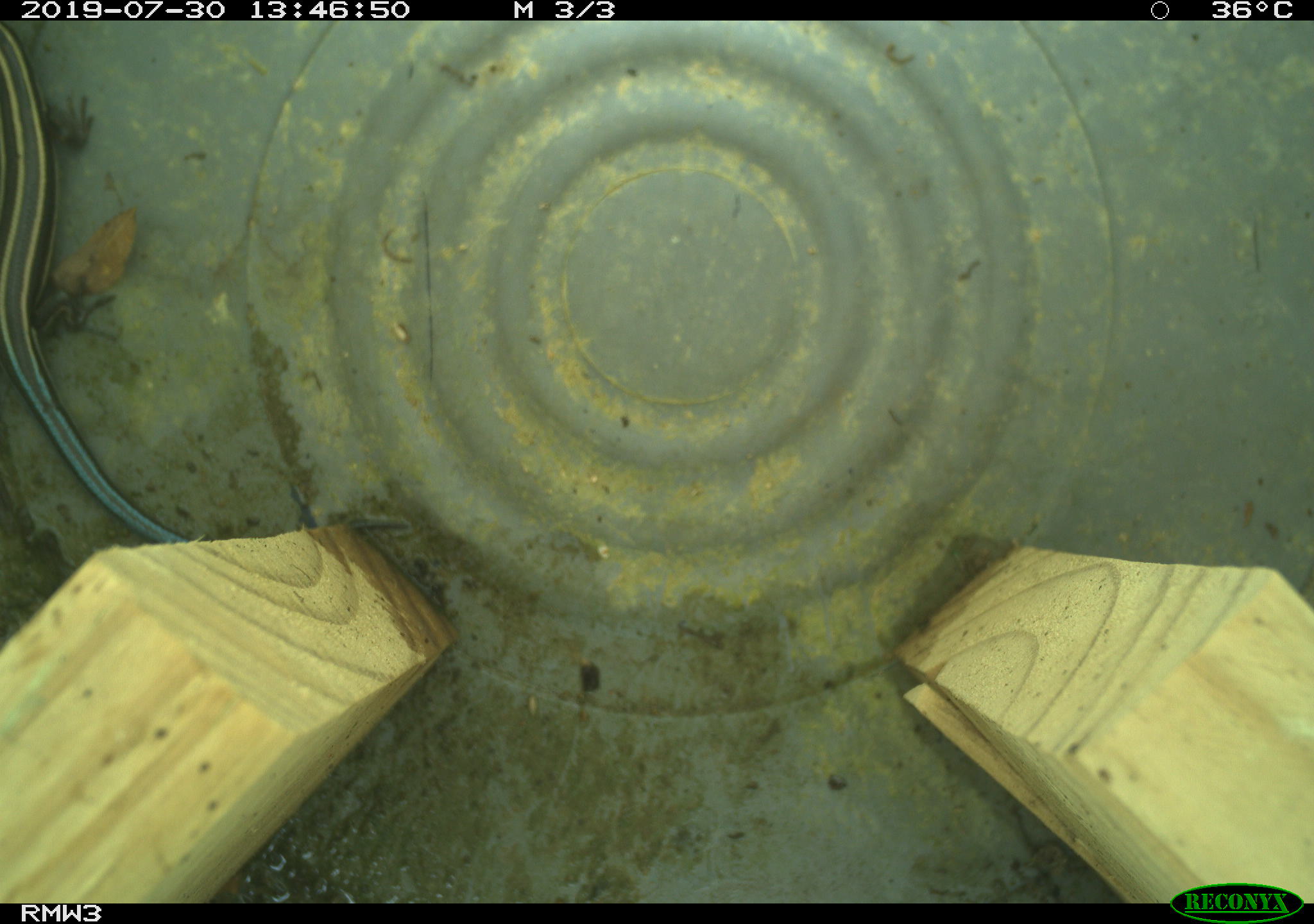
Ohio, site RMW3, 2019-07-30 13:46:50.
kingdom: Animalia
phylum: Chordata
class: Reptilia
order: Squamata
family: Scincidae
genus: Plestiodon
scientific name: Plestiodon fasciatus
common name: common five-lined skink